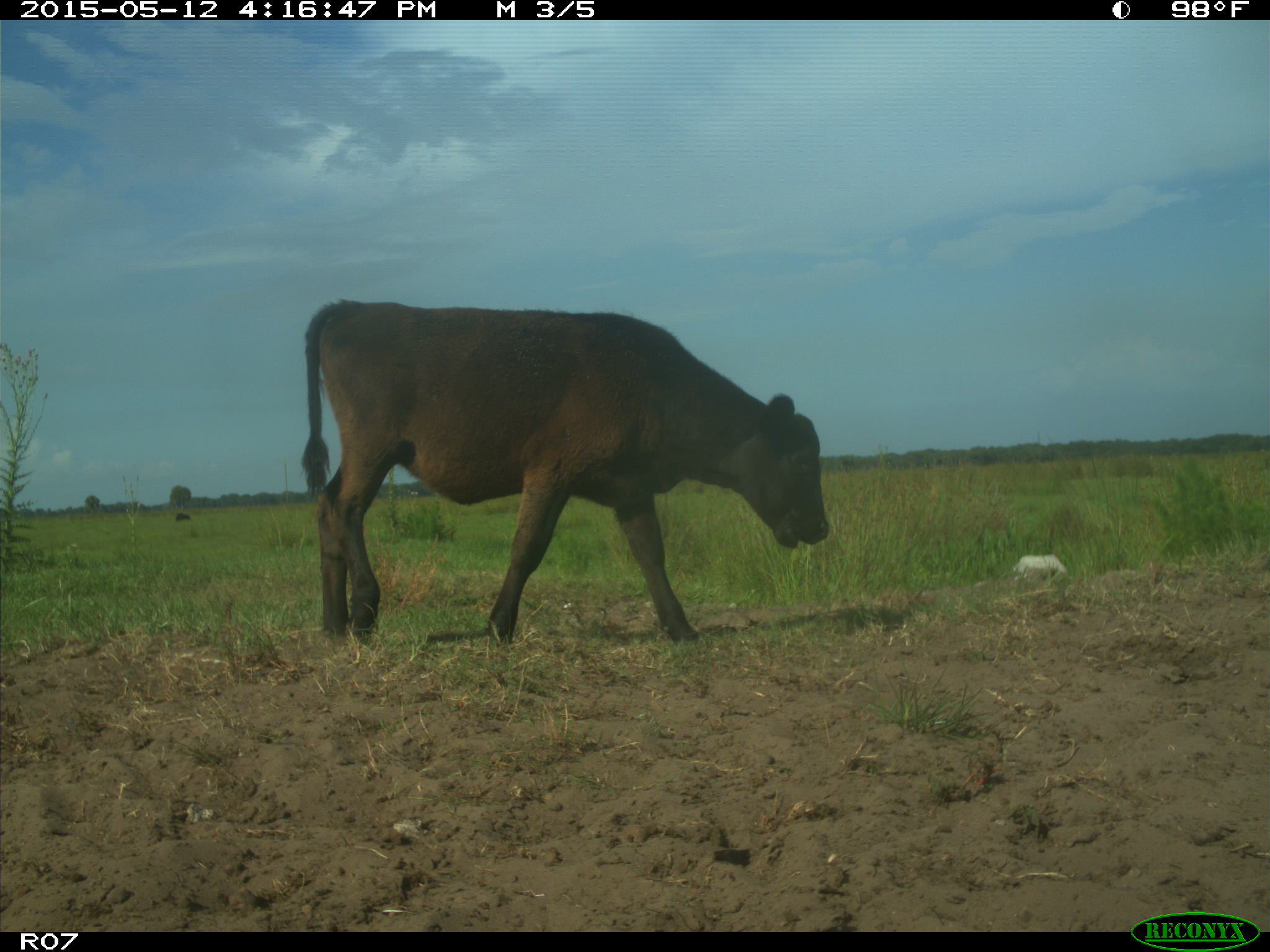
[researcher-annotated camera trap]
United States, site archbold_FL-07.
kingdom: Animalia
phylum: Chordata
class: Mammalia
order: Artiodactyla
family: Bovidae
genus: Bos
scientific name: Bos taurus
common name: domestic cow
Bos taurus (domestic cow).